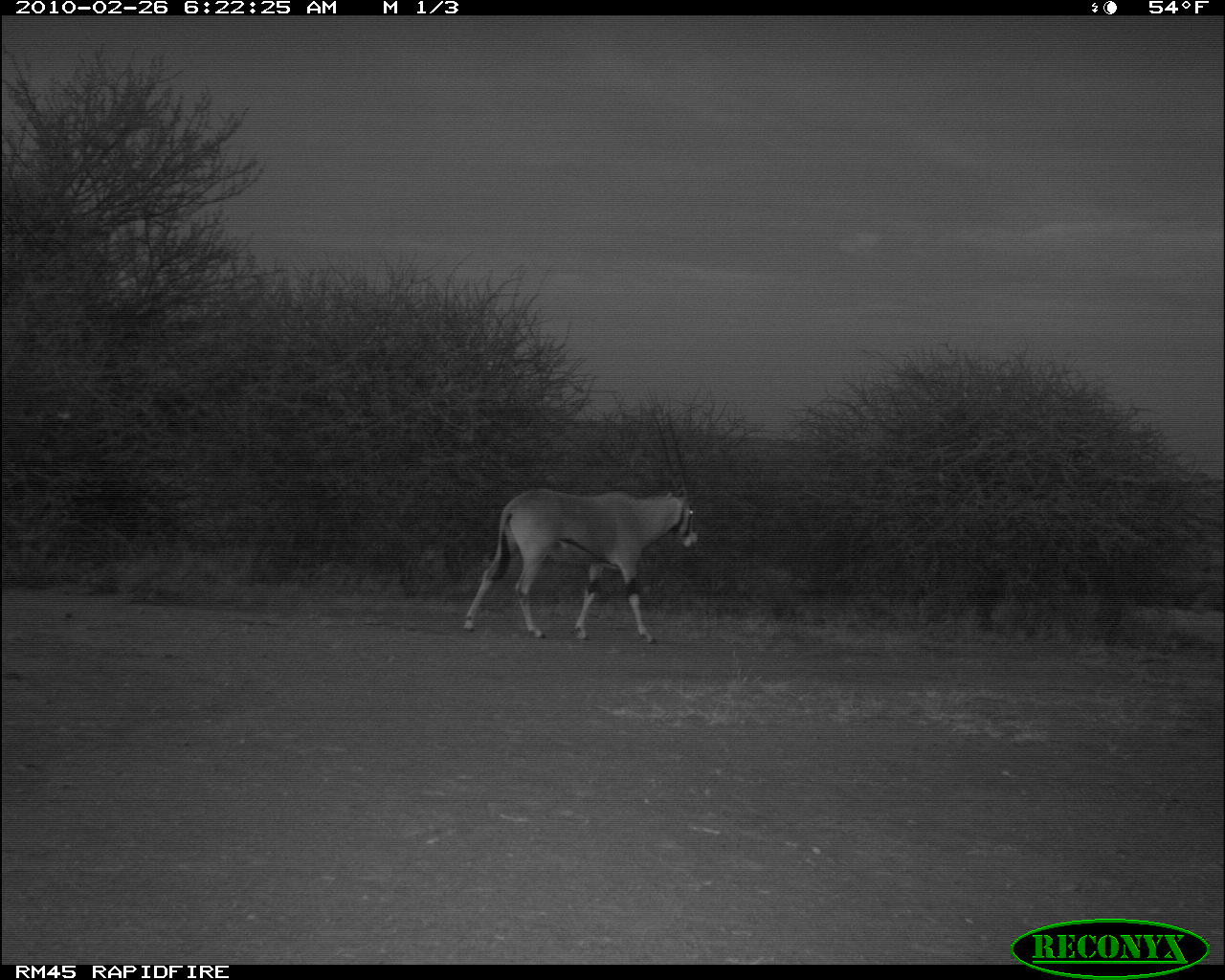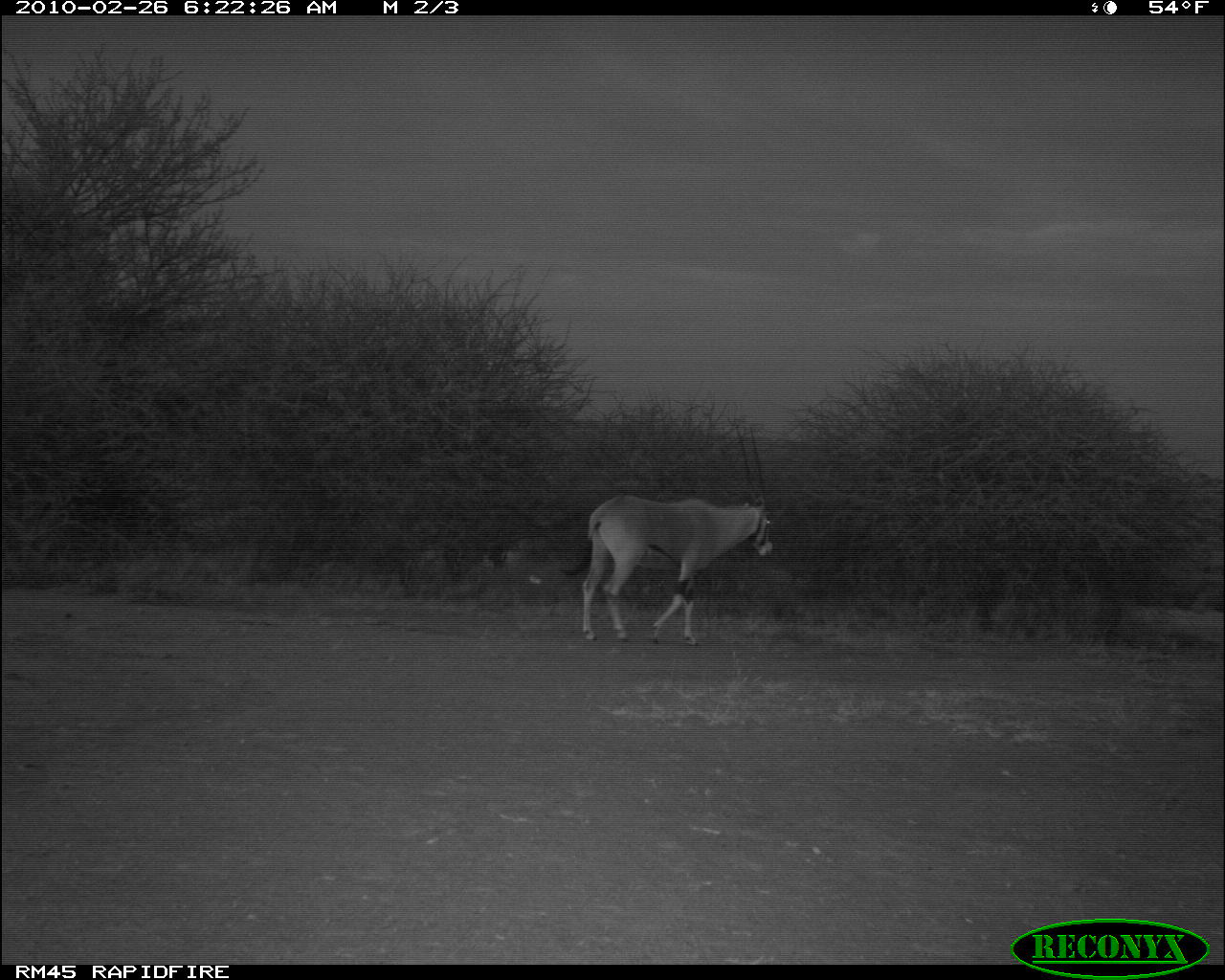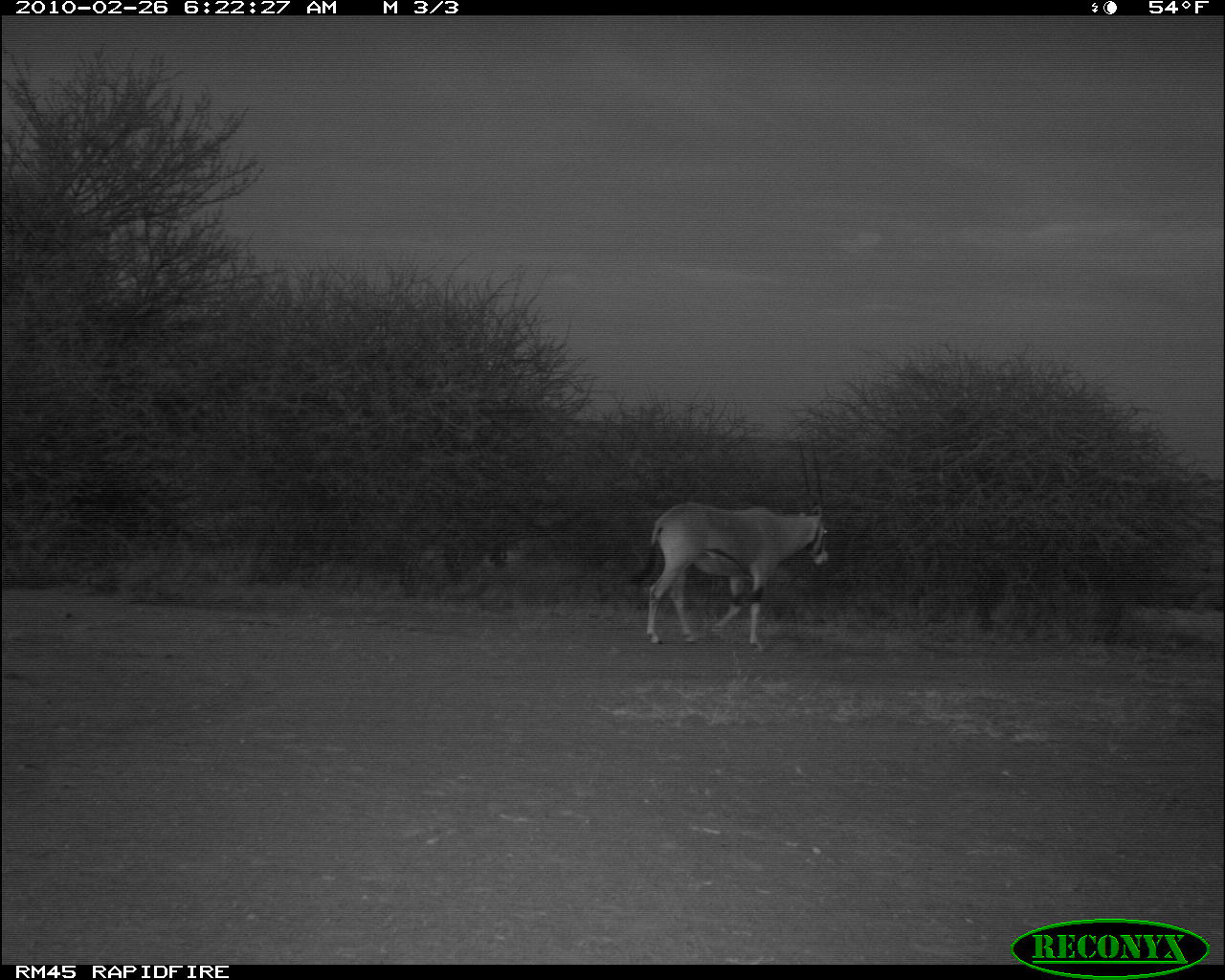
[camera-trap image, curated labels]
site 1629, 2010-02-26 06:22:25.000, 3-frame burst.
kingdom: Animalia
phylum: Chordata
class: Mammalia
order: Artiodactyla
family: Bovidae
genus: Oryx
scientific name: Oryx beisa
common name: east african oryx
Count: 3.